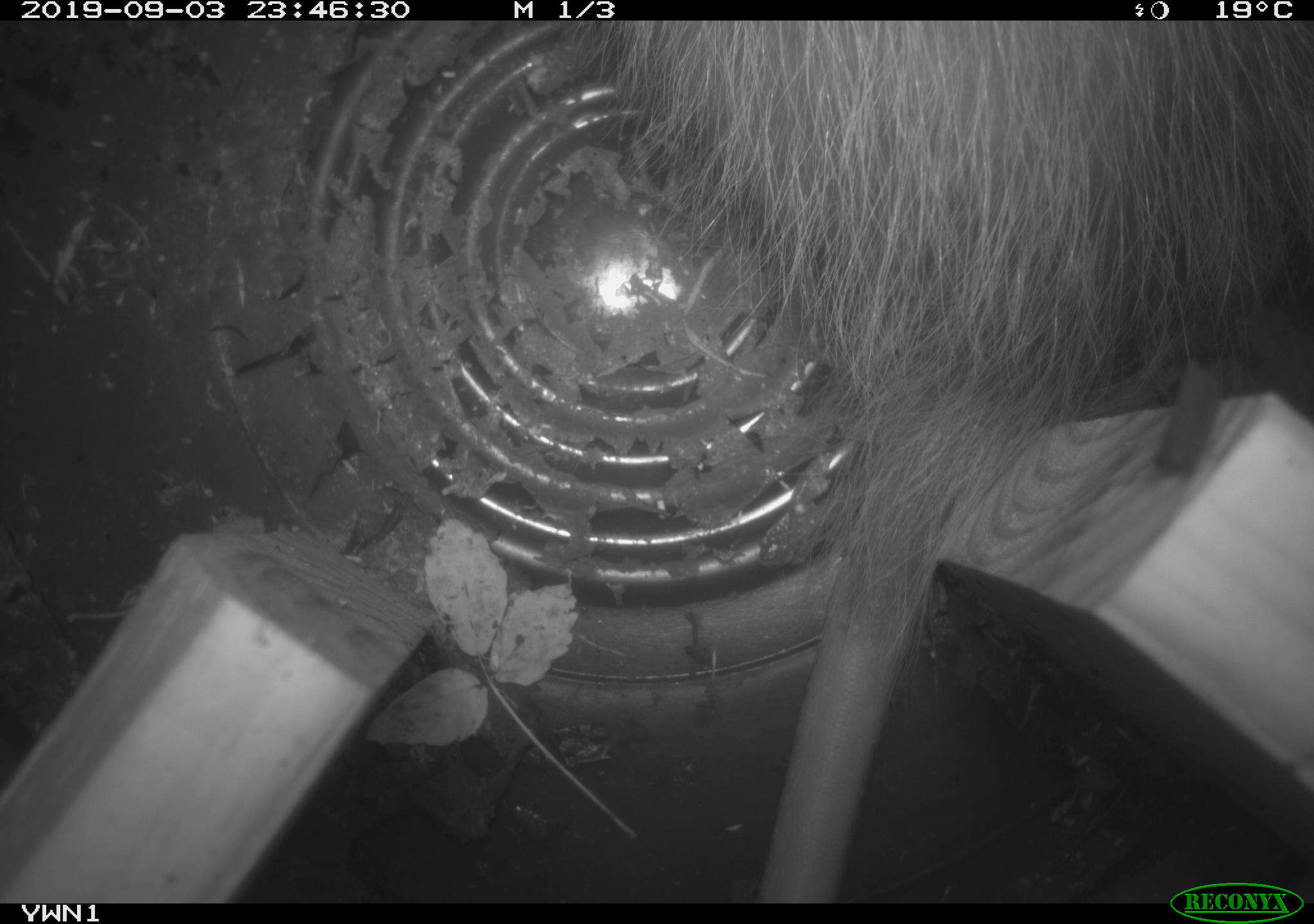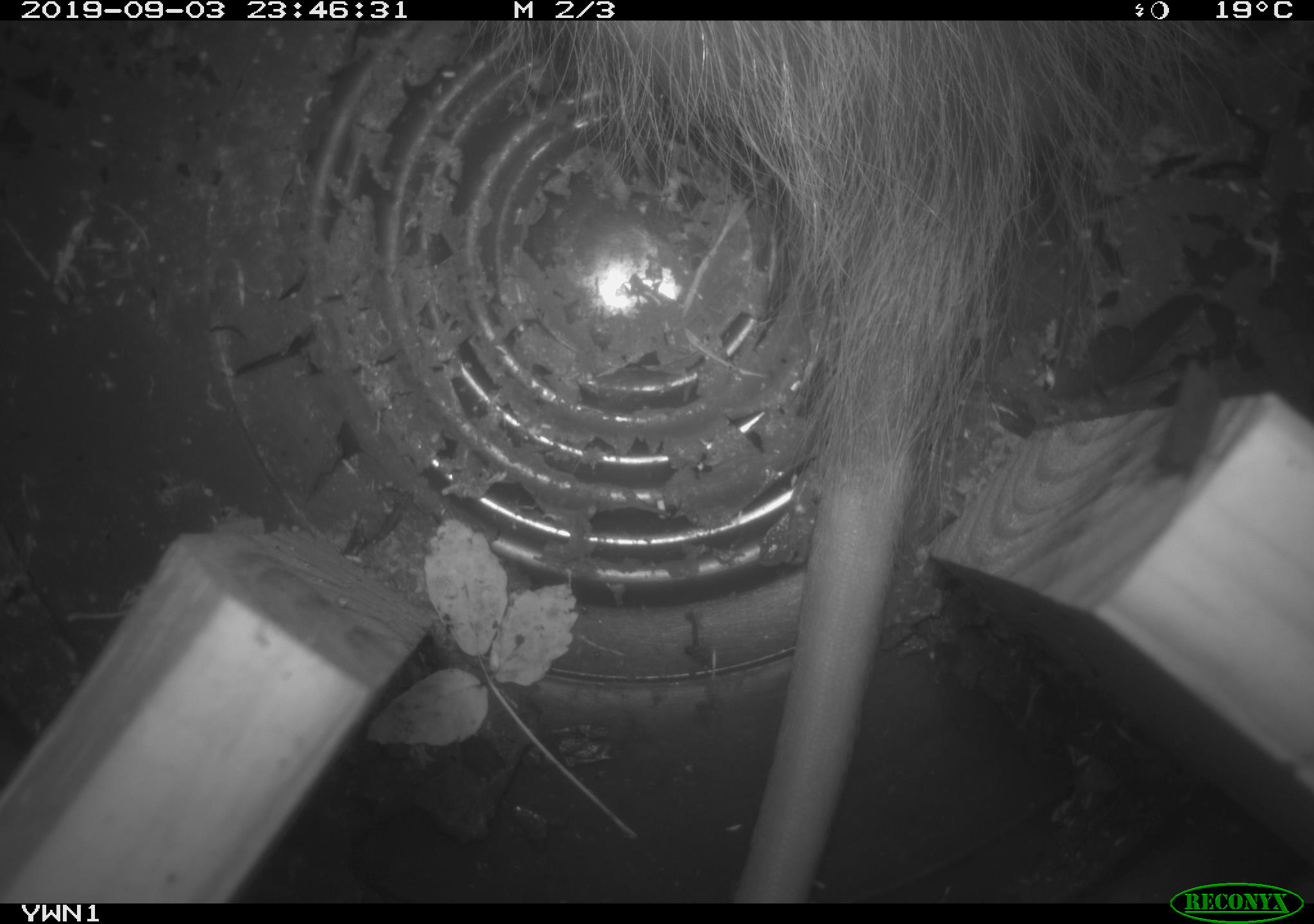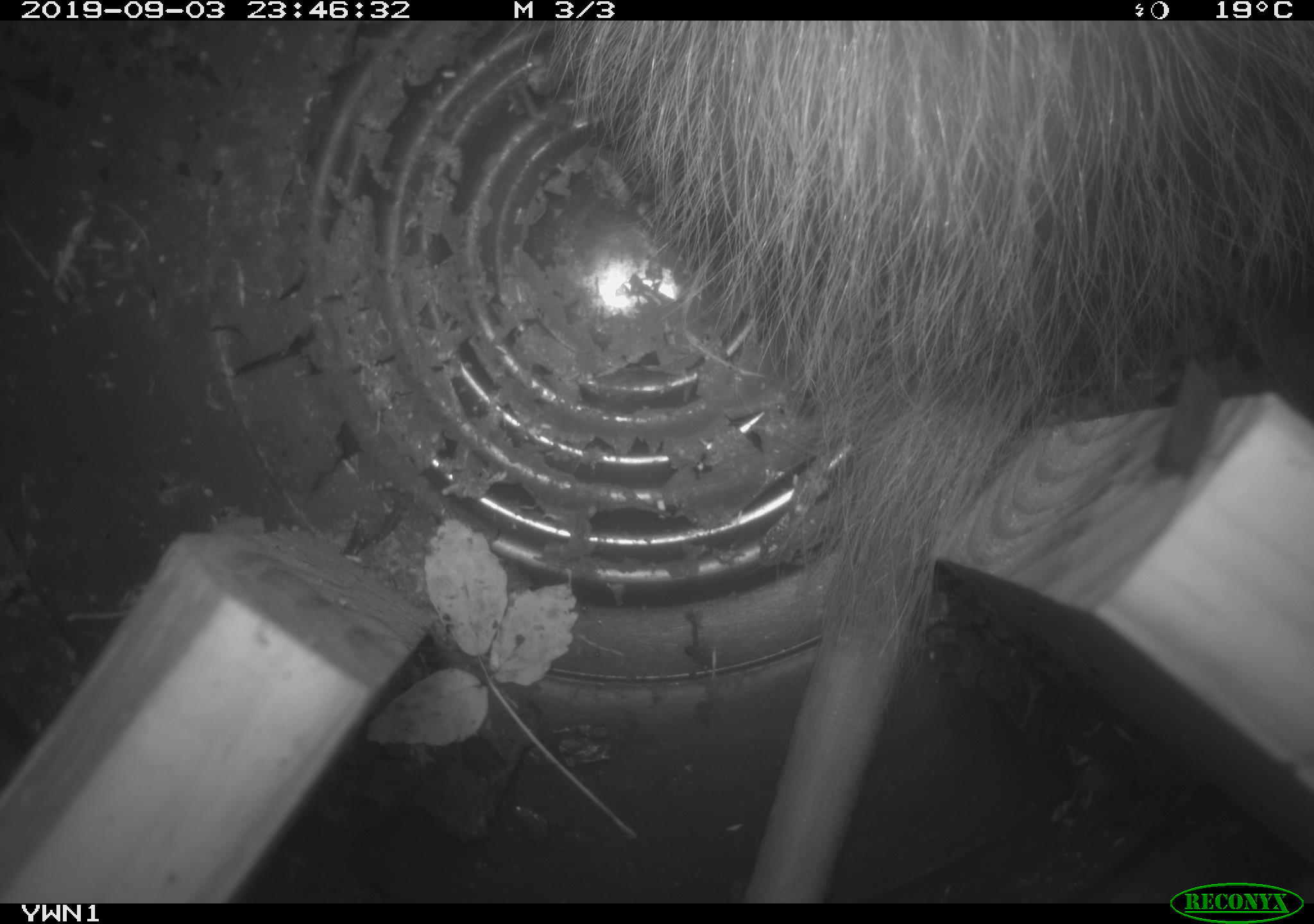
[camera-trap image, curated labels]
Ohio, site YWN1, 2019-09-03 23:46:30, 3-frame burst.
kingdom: Animalia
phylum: Chordata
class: Mammalia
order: Didelphimorphia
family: Didelphidae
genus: Didelphis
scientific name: Didelphis virginiana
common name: virginia opossum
Virginia opossum (Didelphis virginiana).